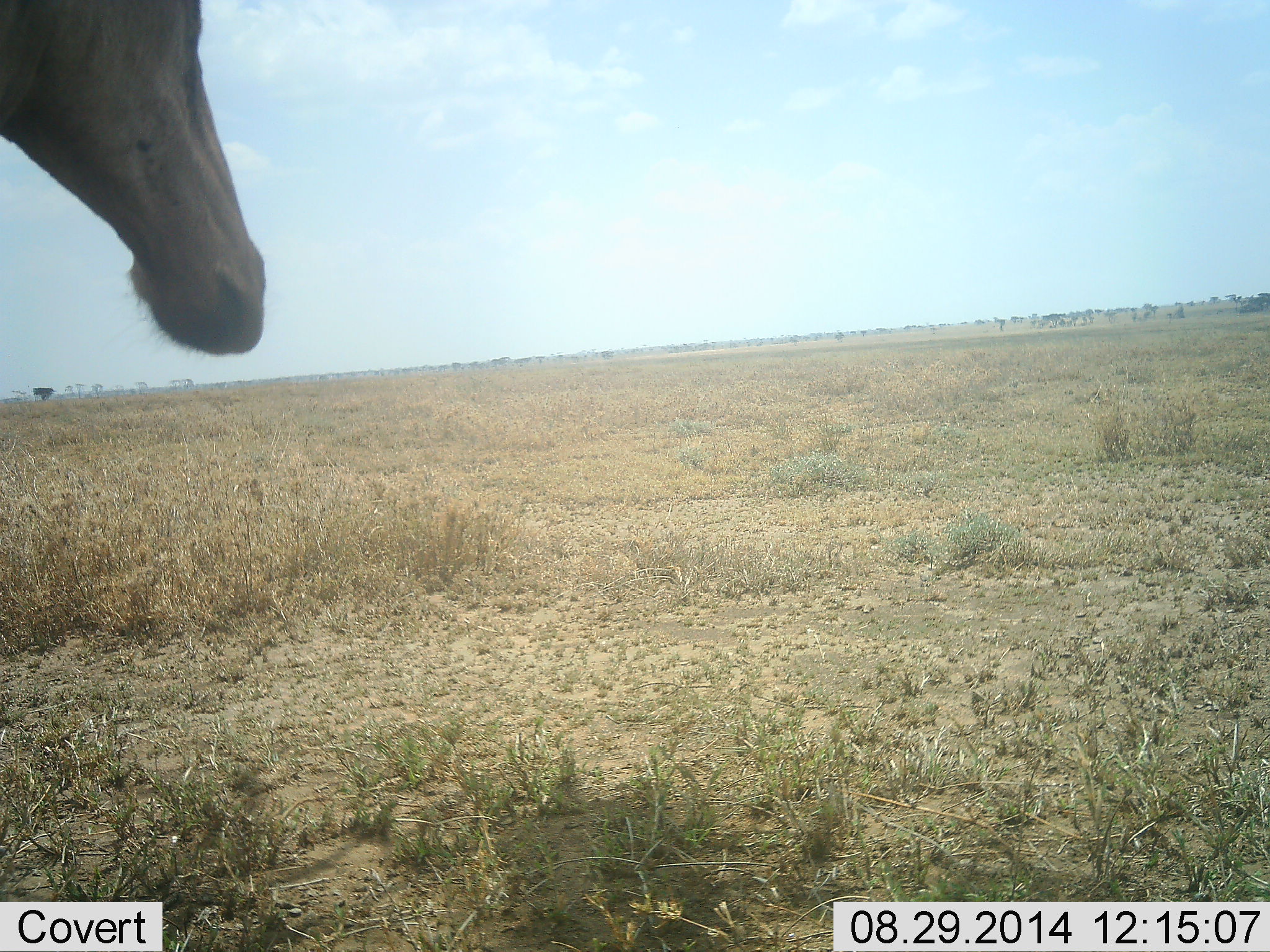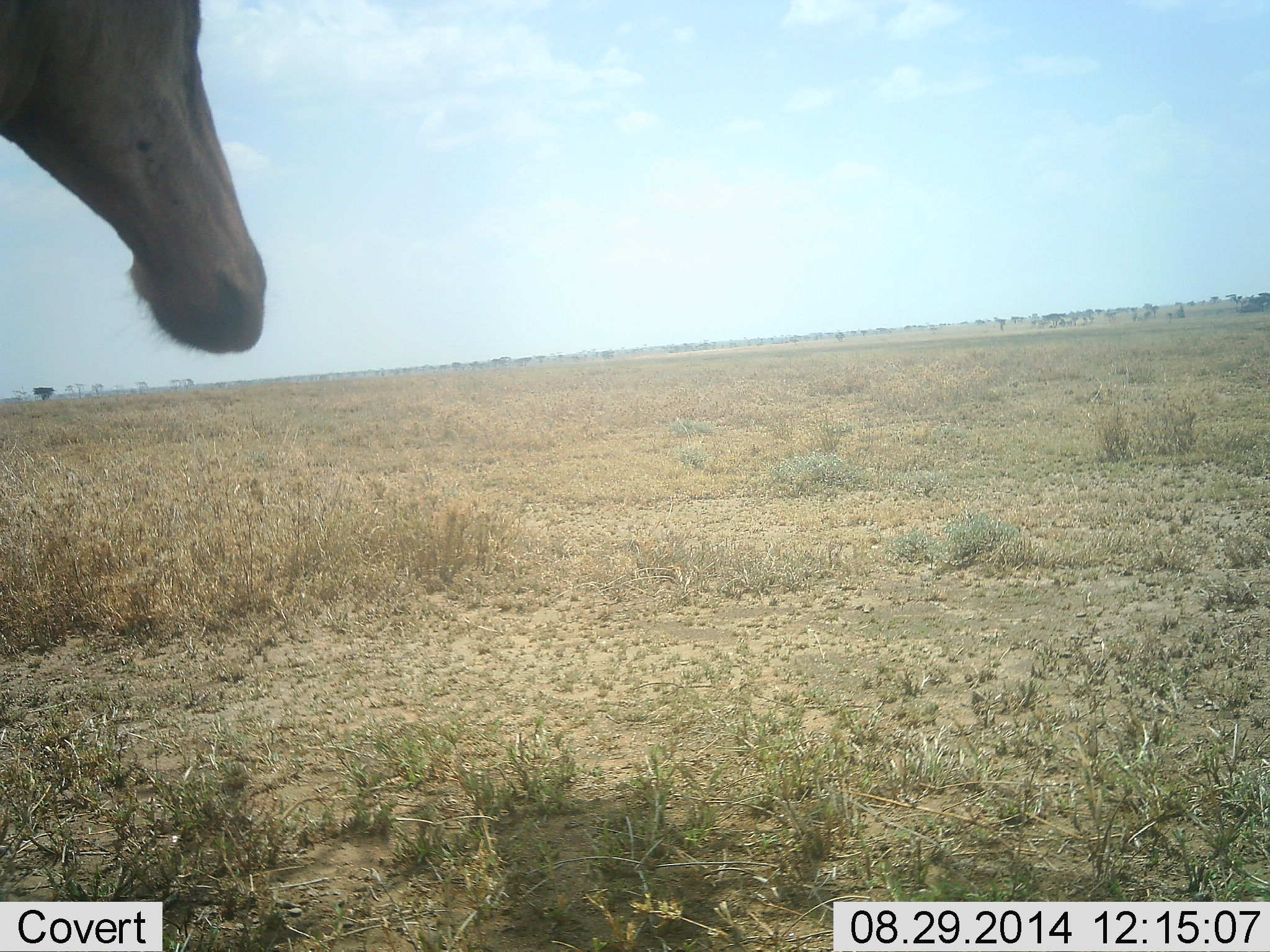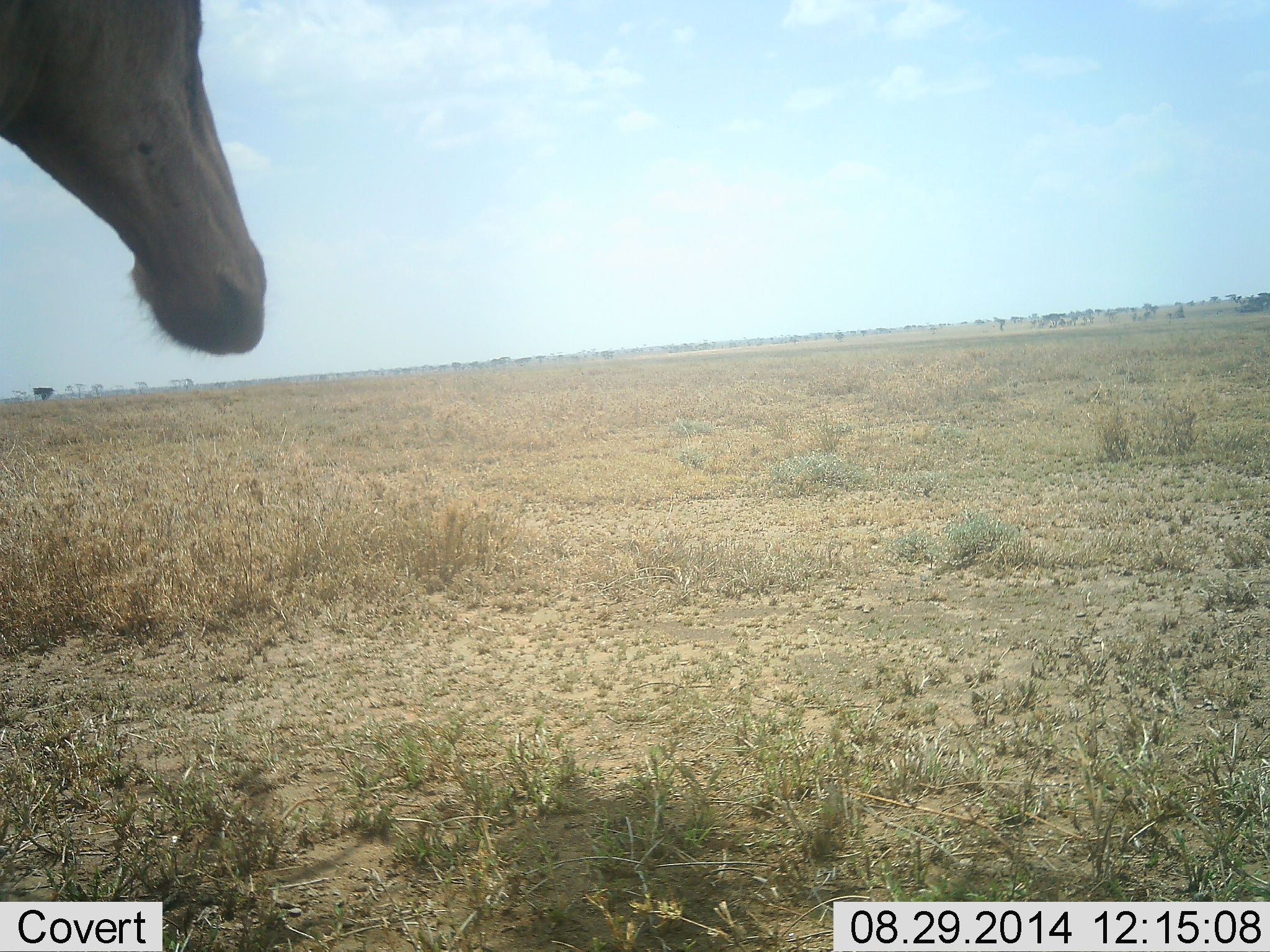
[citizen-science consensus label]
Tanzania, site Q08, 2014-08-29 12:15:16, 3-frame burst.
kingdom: Animalia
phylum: Chordata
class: Mammalia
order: Artiodactyla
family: Bovidae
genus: Alcelaphus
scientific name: Alcelaphus buselaphus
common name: hartebeest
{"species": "hartebeest (Alcelaphus buselaphus)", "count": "1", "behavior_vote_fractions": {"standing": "100%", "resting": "20%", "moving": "0%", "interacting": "0%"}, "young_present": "0%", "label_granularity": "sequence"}